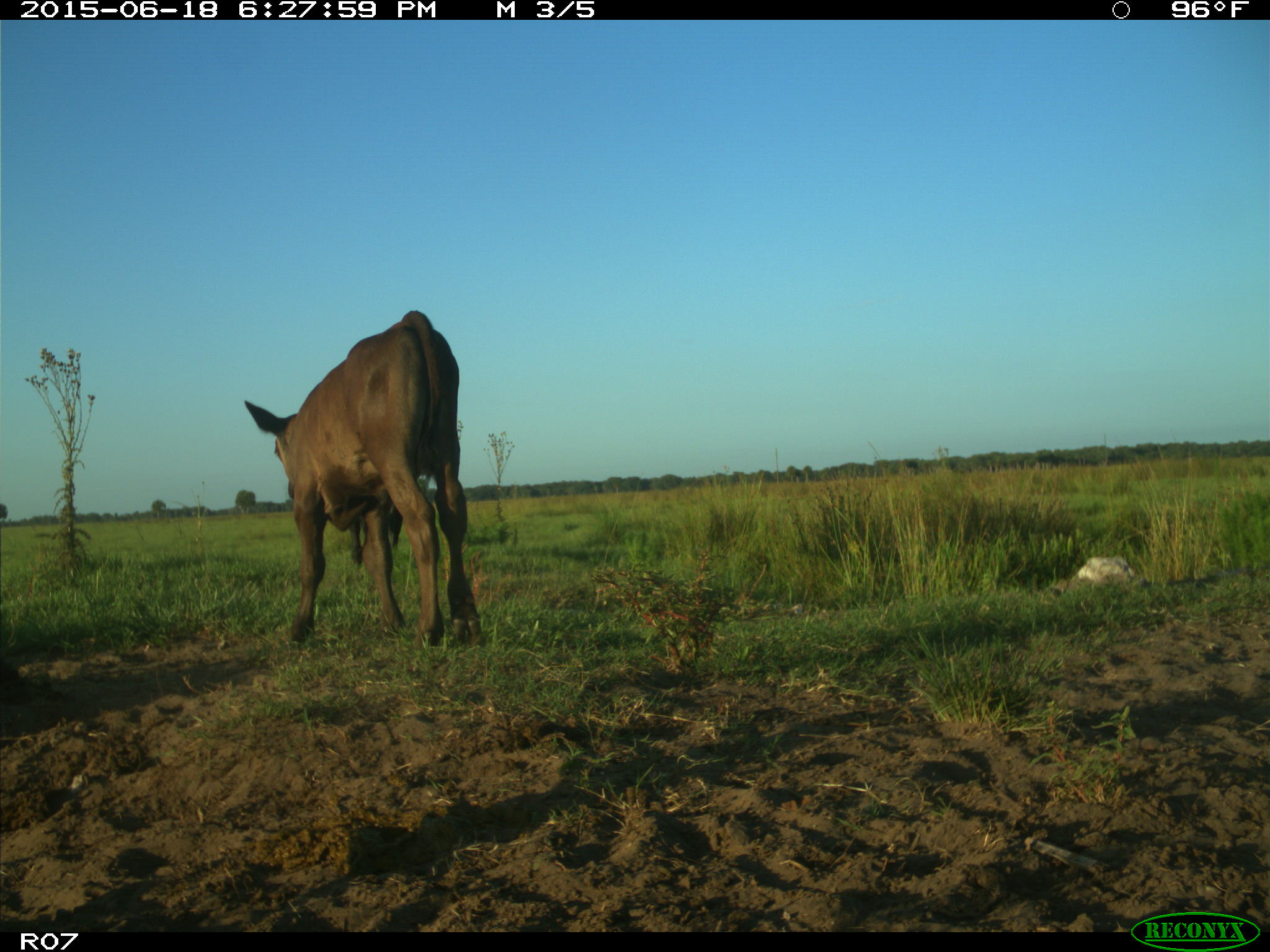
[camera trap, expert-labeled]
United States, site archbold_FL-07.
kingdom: Animalia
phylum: Chordata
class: Mammalia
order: Artiodactyla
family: Bovidae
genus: Bos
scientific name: Bos taurus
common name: domestic cow